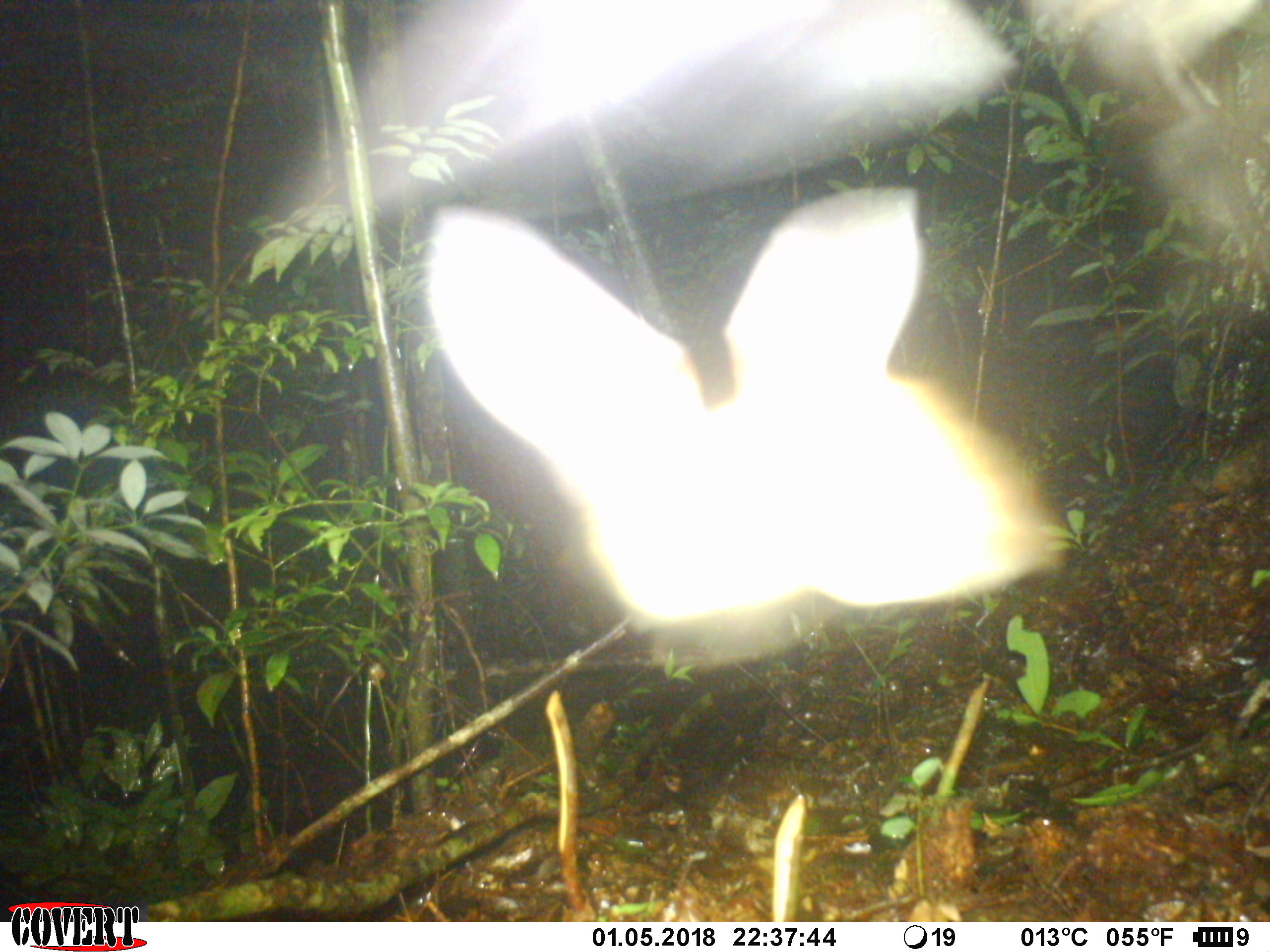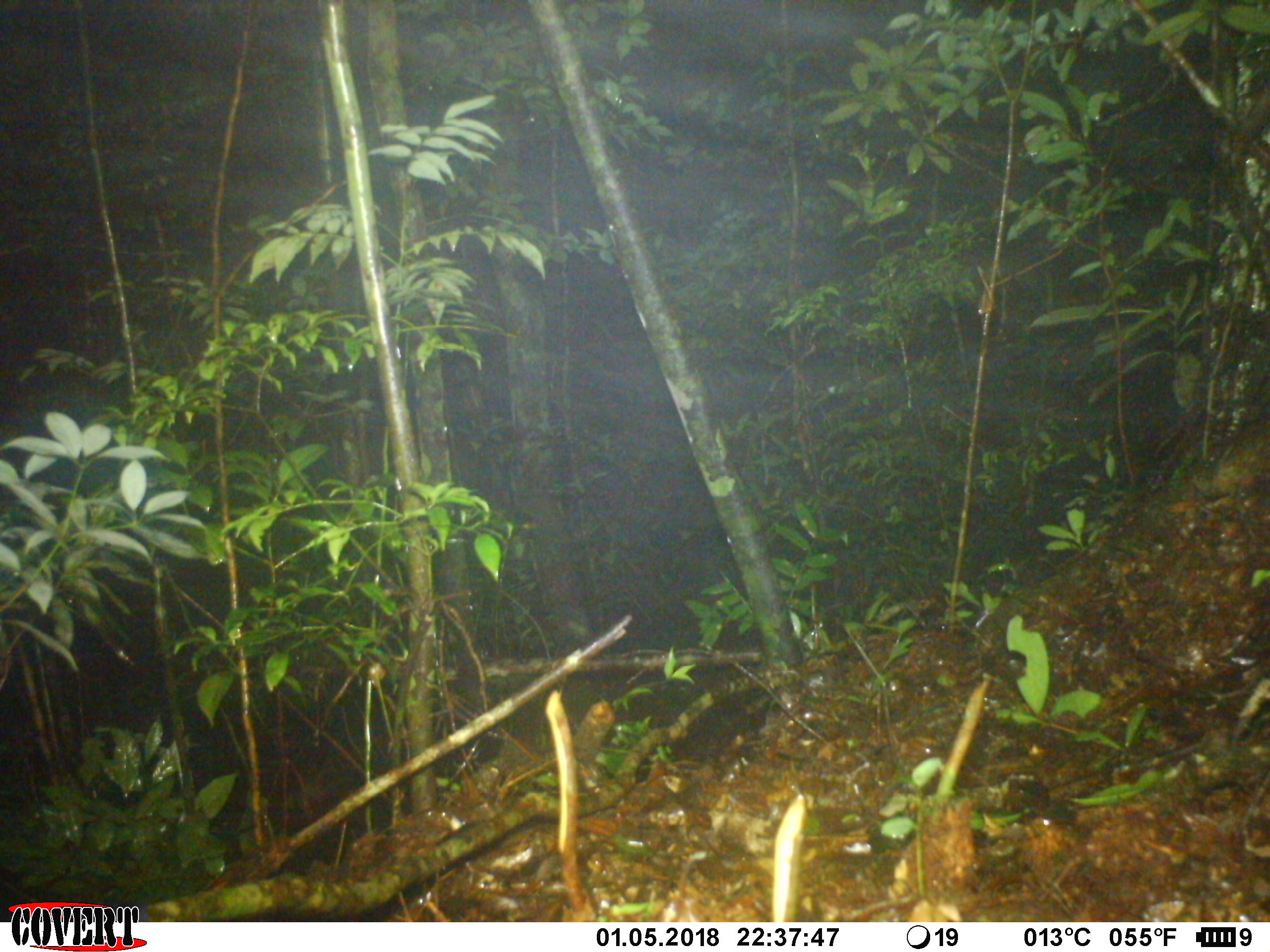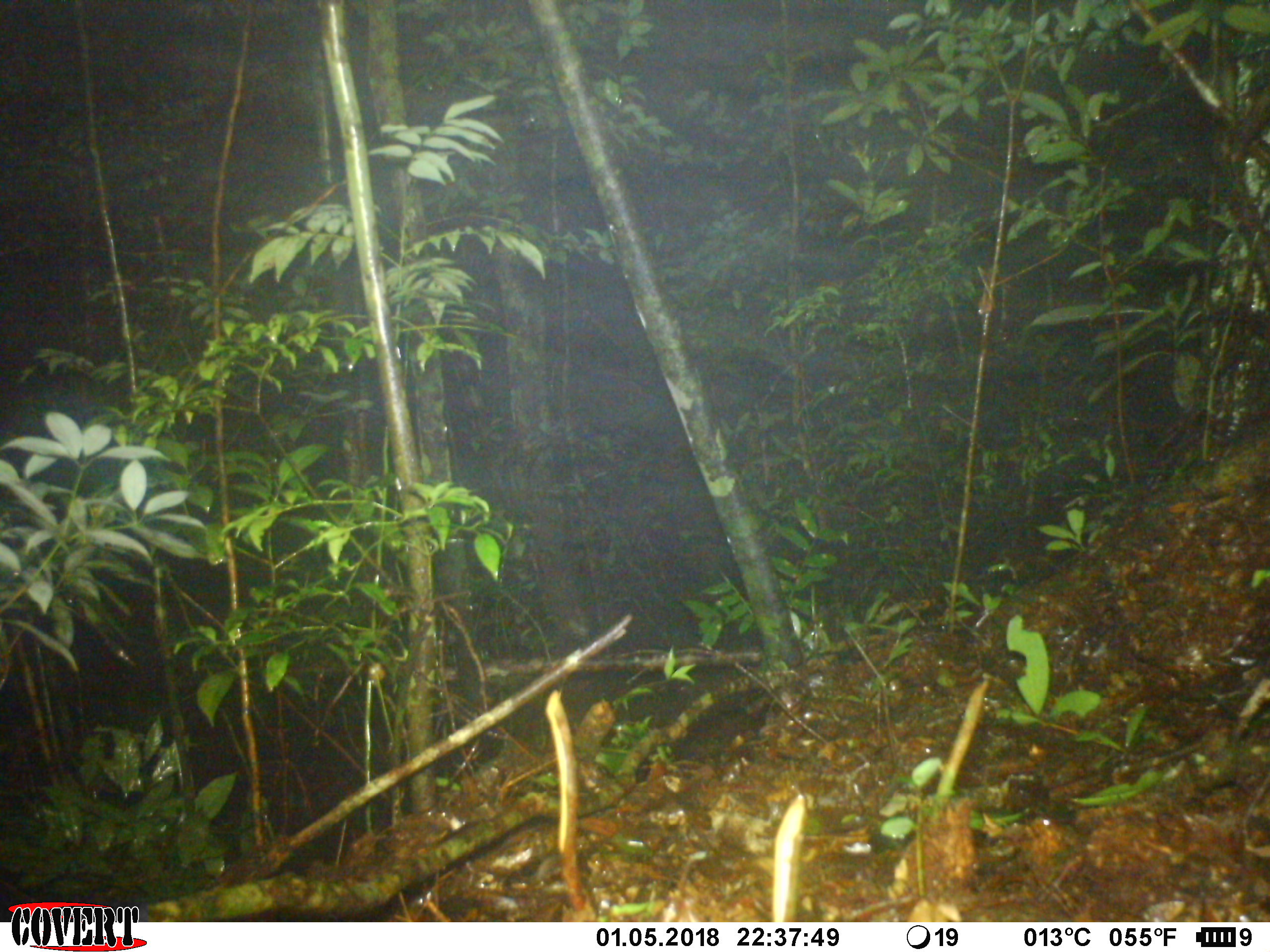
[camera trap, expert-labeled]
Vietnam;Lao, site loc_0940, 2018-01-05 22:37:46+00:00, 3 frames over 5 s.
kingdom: Animalia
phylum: Chordata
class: Mammalia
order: Chiroptera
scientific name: Chiroptera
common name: bat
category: unidentified bat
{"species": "unidentified bat (bat) (Chiroptera)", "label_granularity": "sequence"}